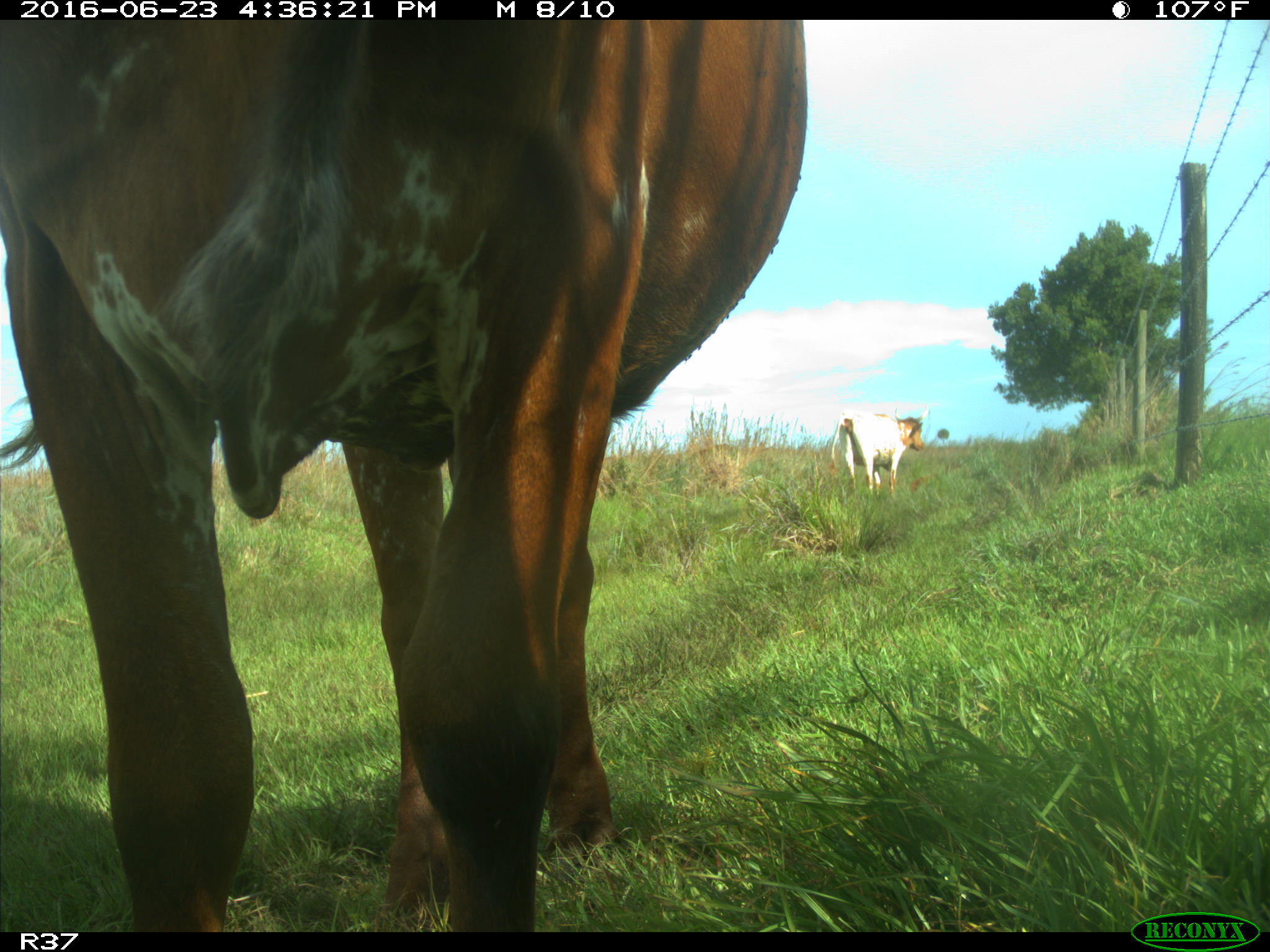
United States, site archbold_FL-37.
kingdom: Animalia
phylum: Chordata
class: Mammalia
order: Artiodactyla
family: Bovidae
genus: Bos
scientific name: Bos taurus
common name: domestic cow